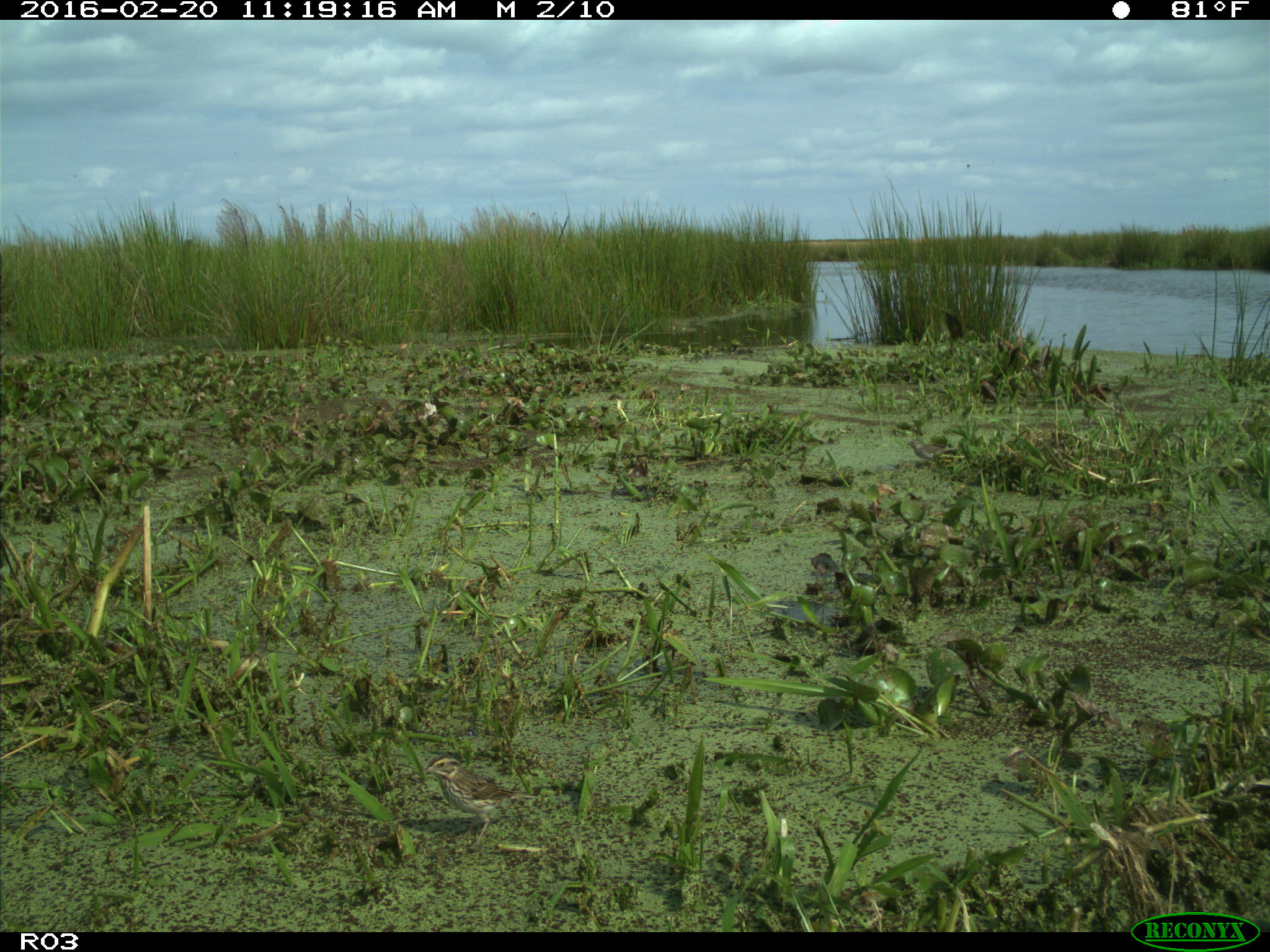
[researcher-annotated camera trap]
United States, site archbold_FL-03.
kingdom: Animalia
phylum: Chordata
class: Aves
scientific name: Aves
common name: birds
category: unidentified bird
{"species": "unidentified bird (birds) (Aves)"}